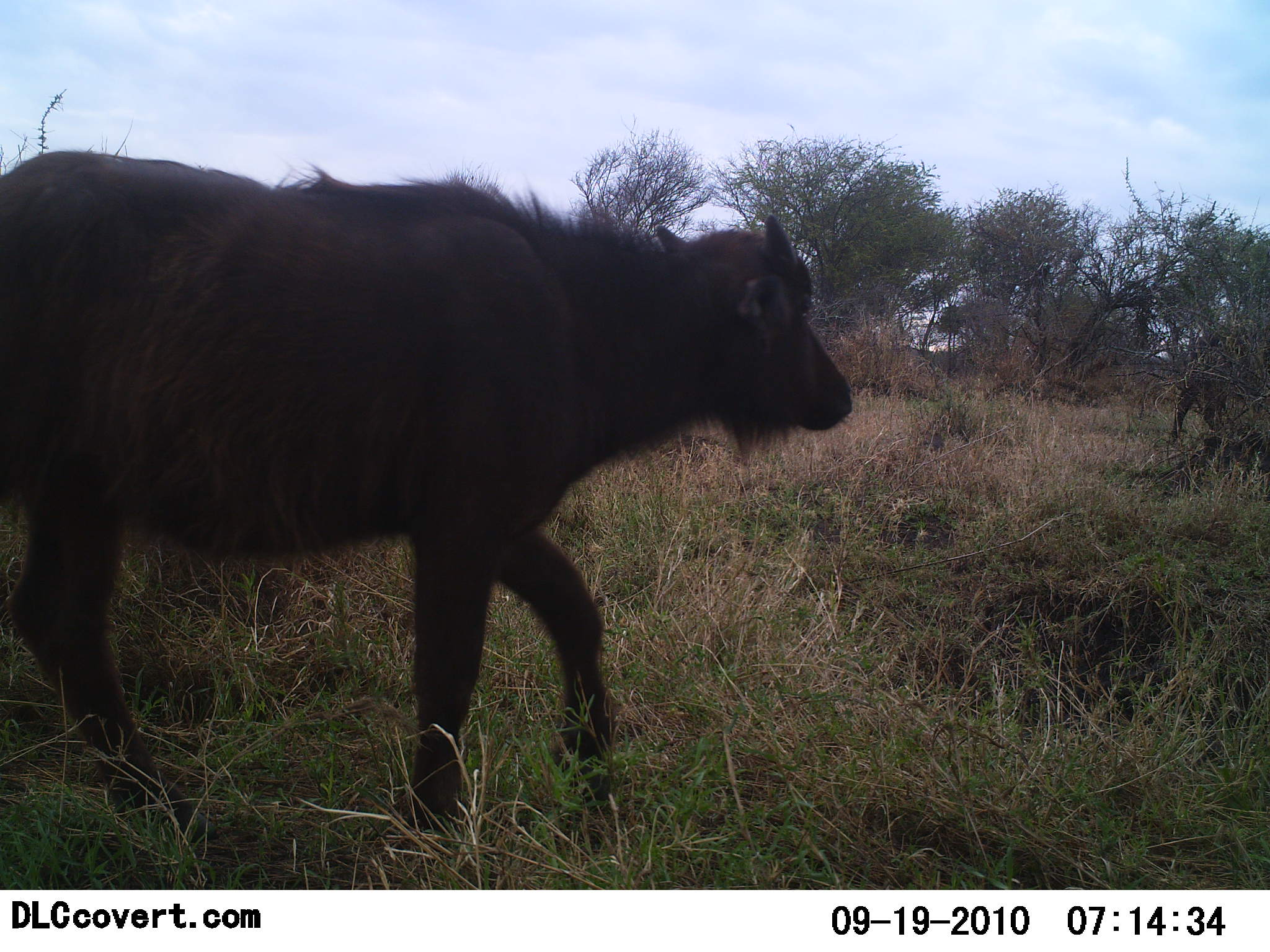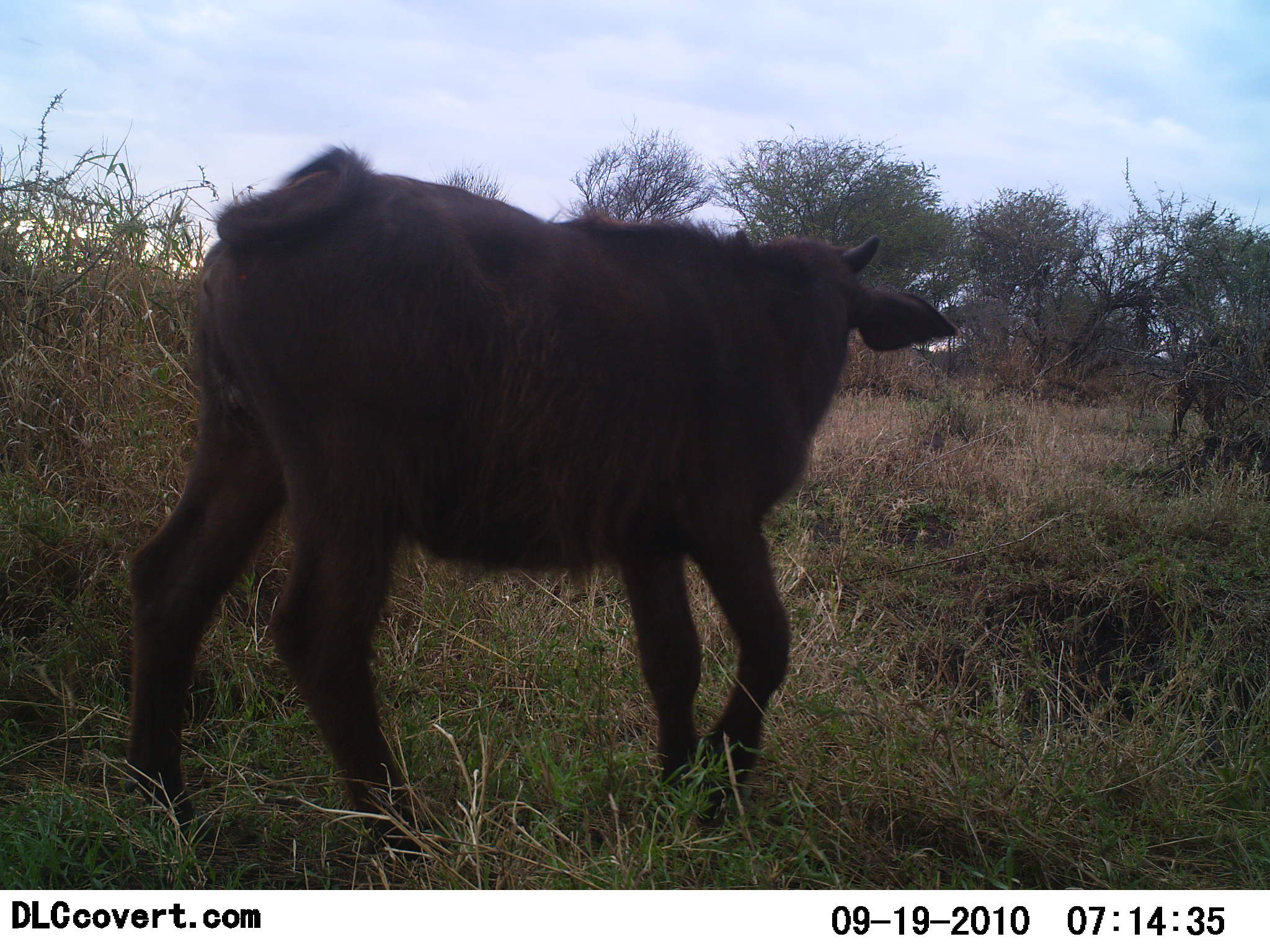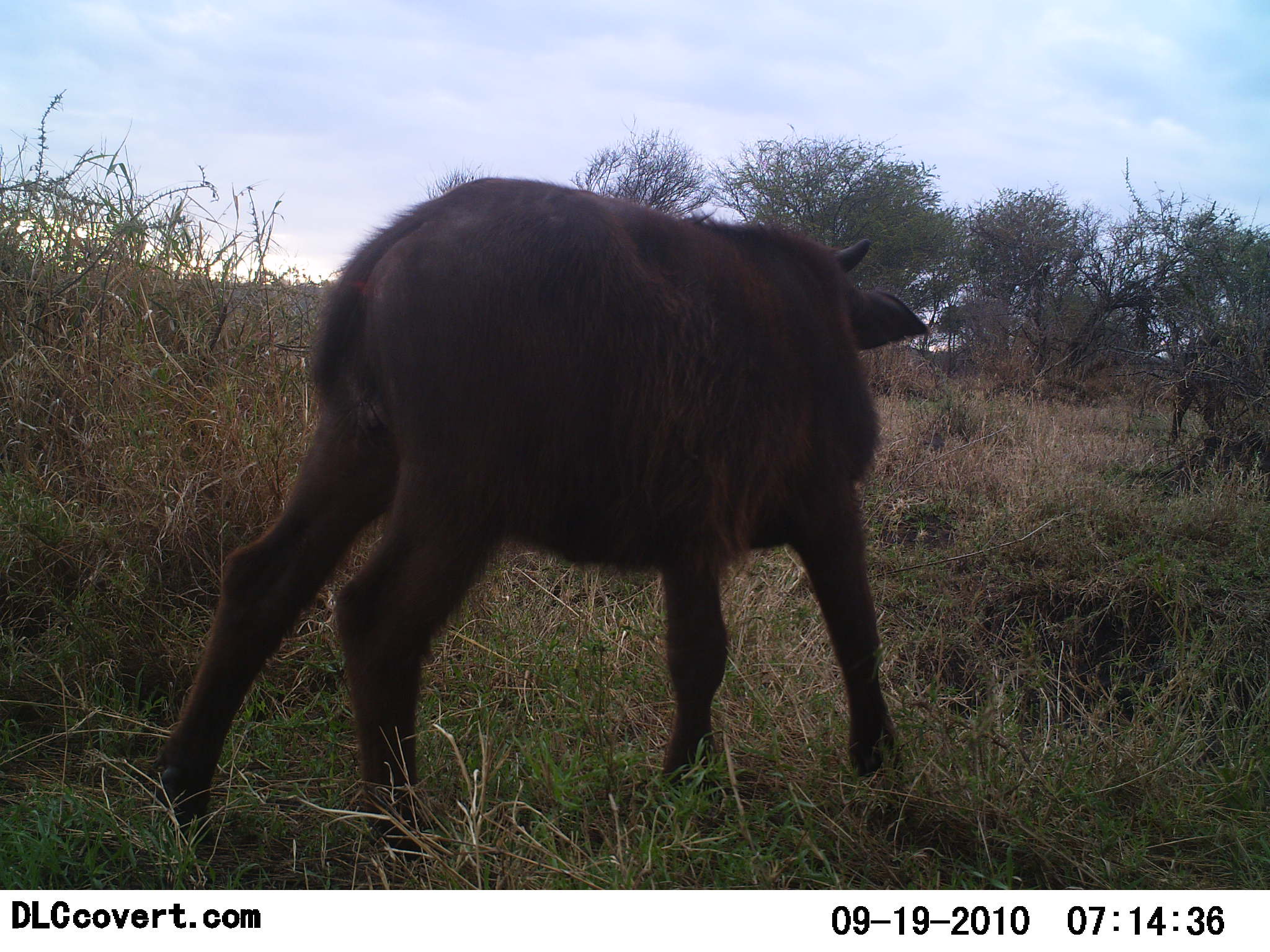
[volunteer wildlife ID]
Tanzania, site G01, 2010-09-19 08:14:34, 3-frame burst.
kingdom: Animalia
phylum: Chordata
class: Mammalia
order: Artiodactyla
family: Bovidae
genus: Syncerus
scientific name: Syncerus caffer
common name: cape buffalo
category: buffalo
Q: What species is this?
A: Buffalo (cape buffalo) (Syncerus caffer).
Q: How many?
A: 1.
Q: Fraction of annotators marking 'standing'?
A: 14%.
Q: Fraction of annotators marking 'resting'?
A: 0%.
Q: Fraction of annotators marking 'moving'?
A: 93%.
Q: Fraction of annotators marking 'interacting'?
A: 0%.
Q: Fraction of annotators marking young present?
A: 100%.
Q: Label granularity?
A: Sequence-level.